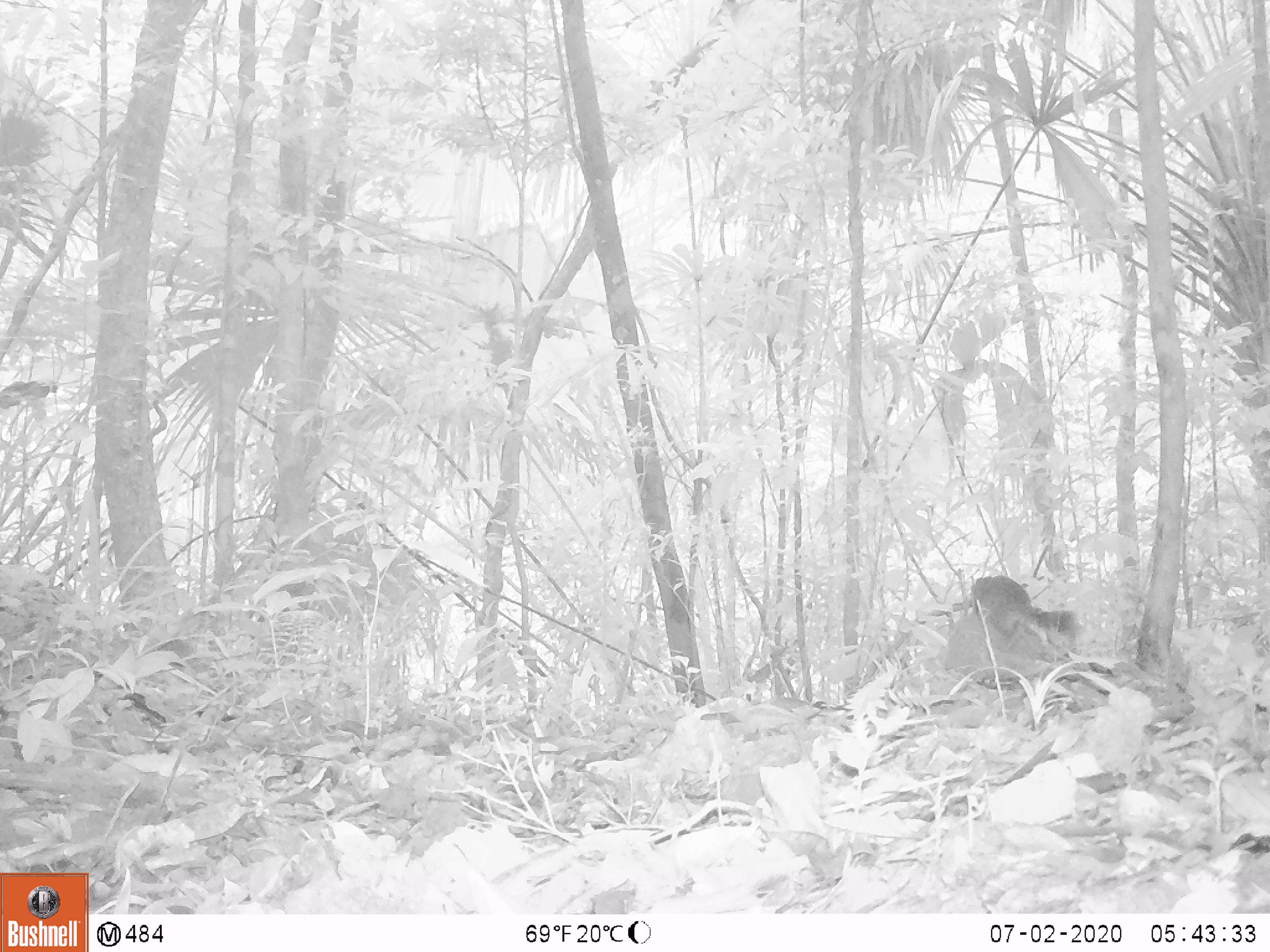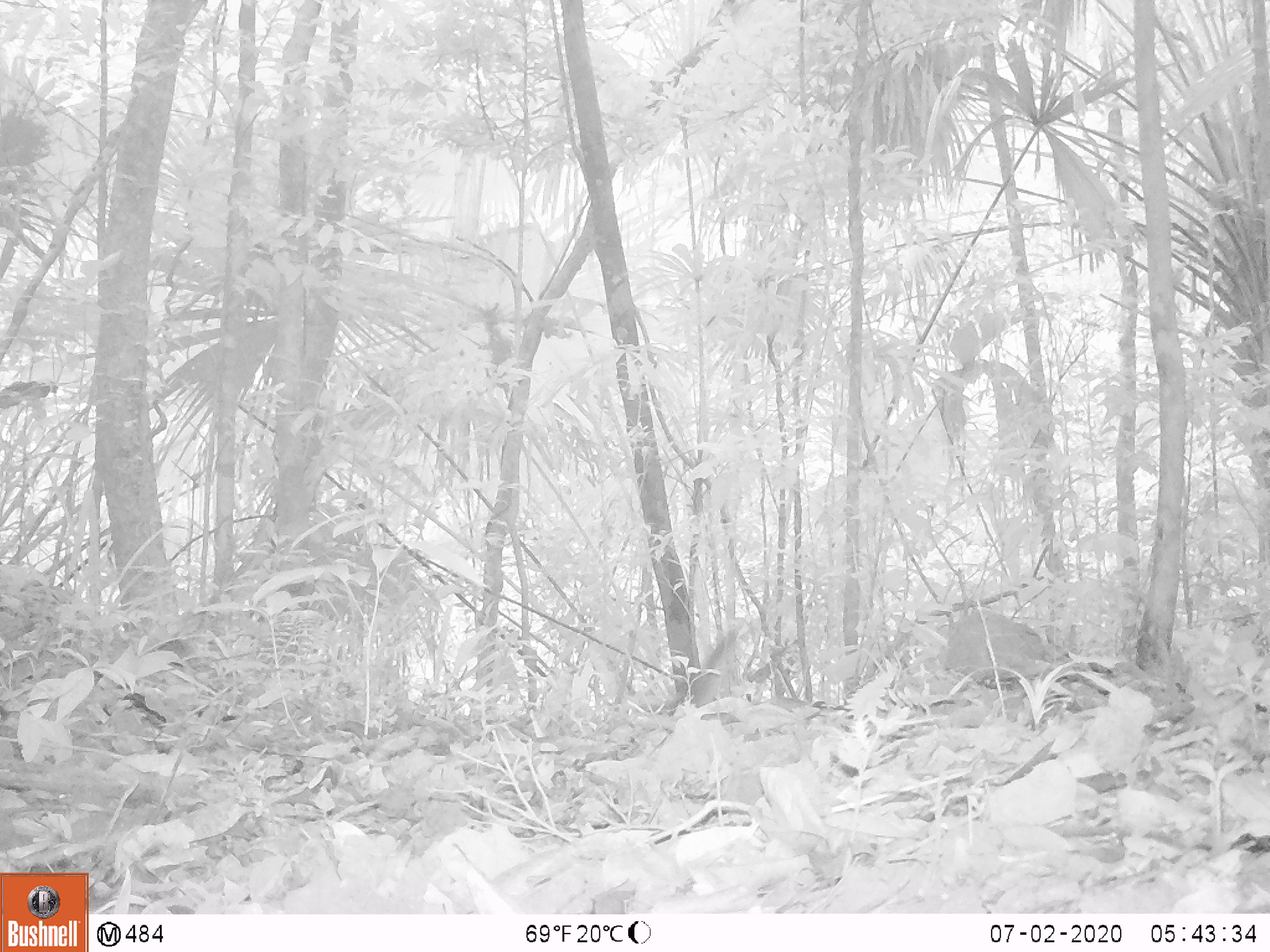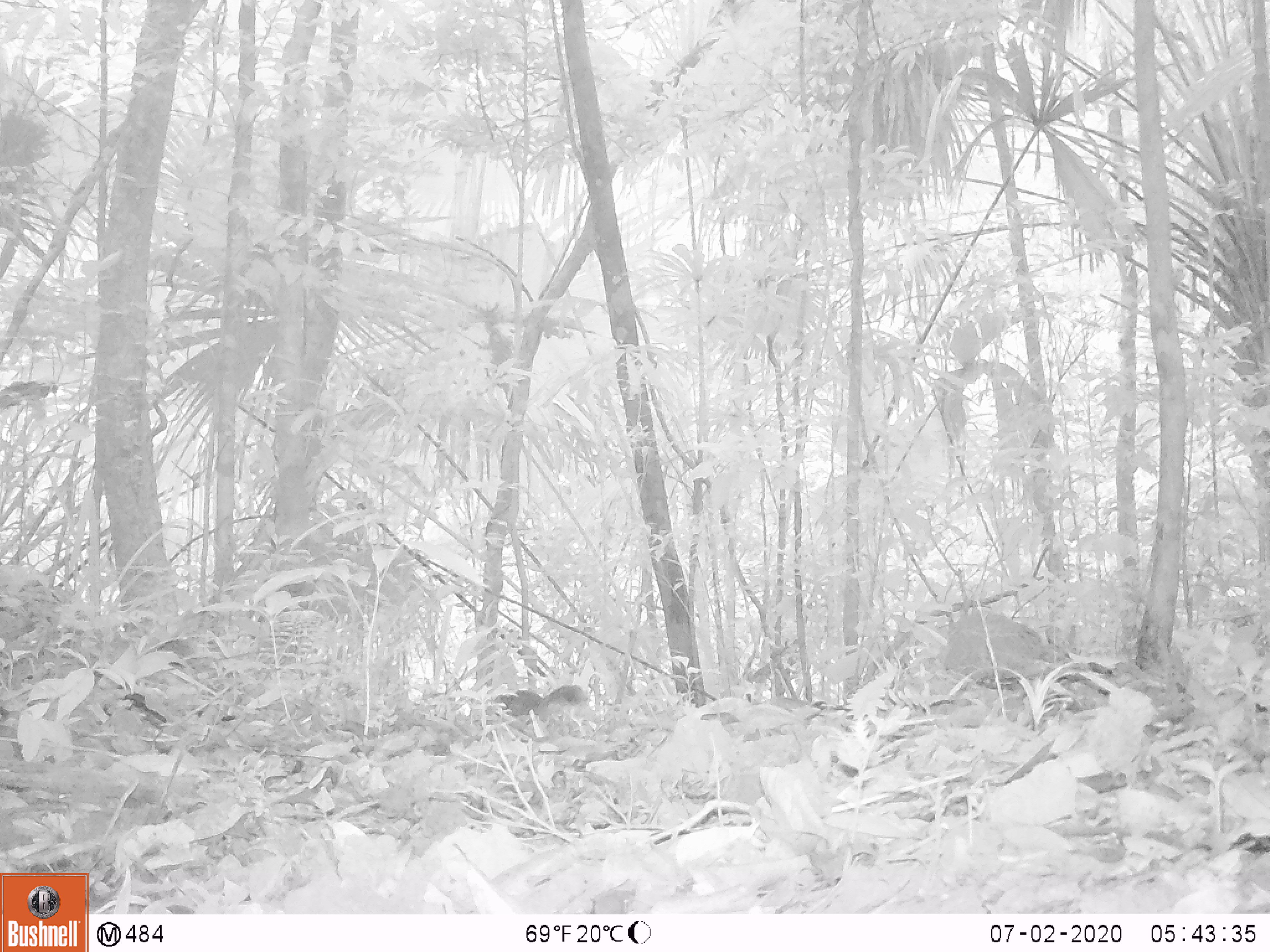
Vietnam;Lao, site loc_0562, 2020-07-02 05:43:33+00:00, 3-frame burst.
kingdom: Animalia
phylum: Chordata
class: Mammalia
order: Rodentia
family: Sciuridae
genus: Sciurus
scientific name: Sciurus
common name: squirrel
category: unidentified squirrel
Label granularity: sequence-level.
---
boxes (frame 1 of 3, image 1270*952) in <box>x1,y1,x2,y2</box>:
unidentified squirrel: <box>973,575,1077,640</box>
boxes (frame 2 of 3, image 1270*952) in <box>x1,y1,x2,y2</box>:
unidentified squirrel: <box>667,644,730,717</box>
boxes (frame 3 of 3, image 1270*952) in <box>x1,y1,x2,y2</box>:
unidentified squirrel: <box>493,684,584,720</box>